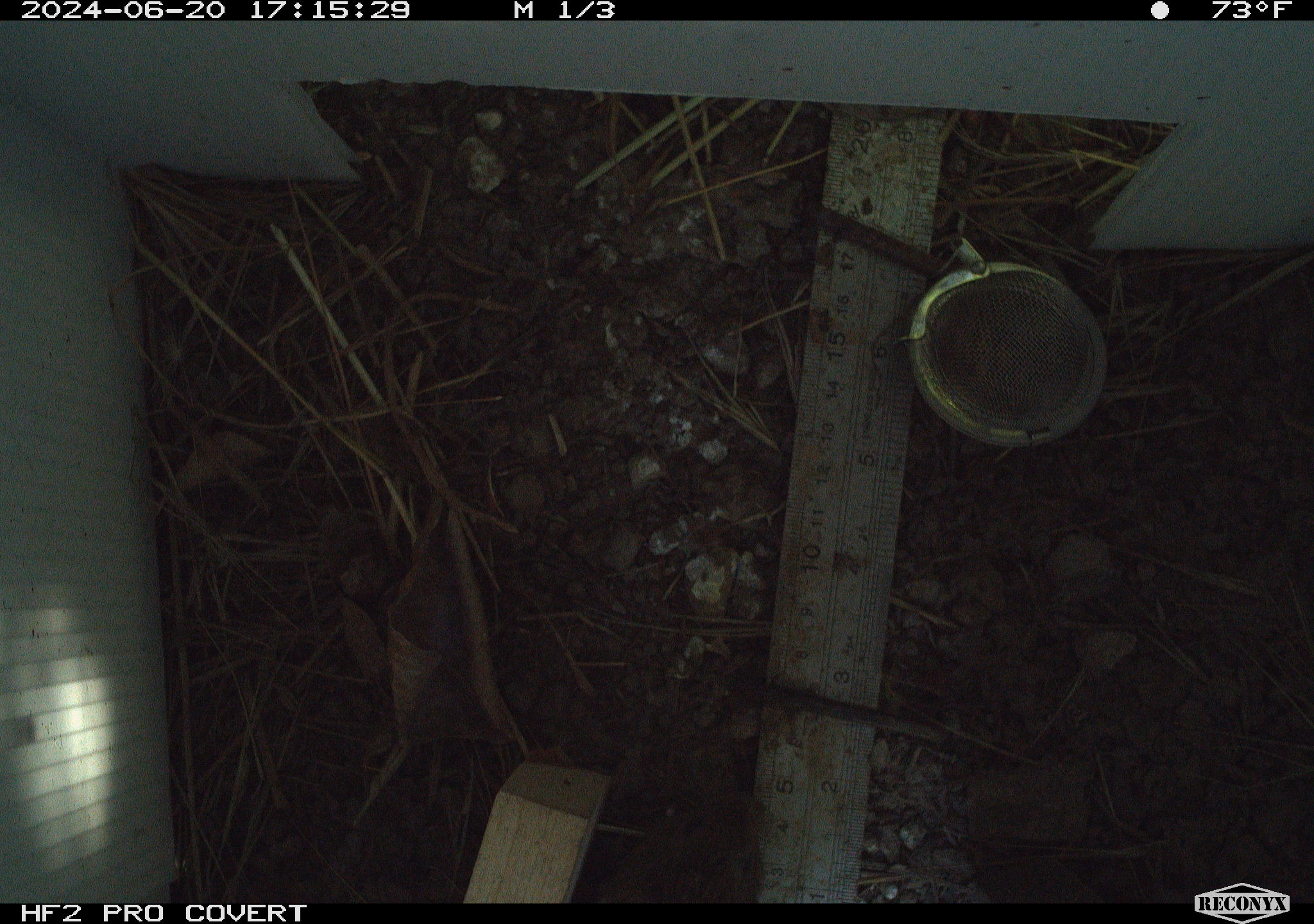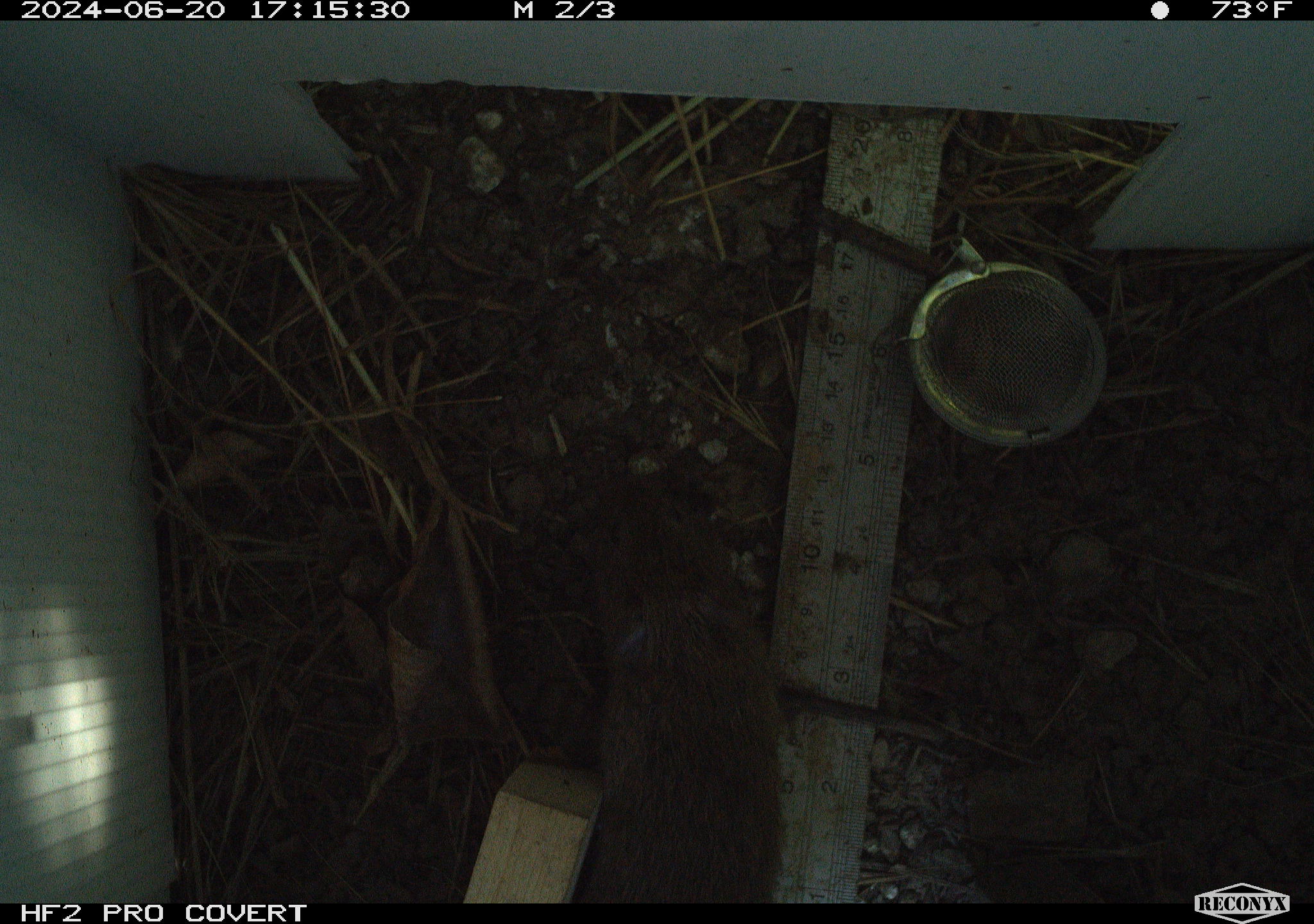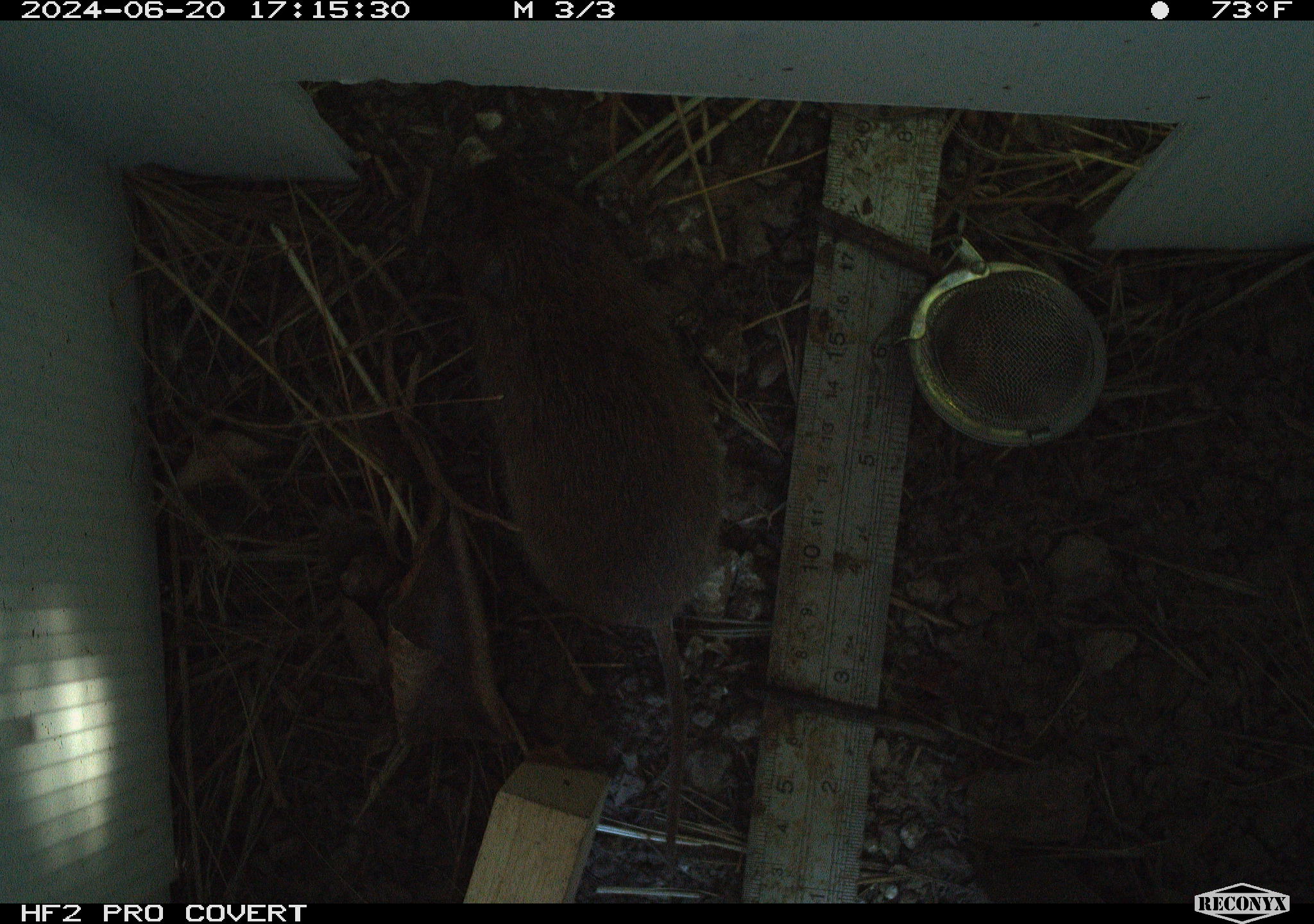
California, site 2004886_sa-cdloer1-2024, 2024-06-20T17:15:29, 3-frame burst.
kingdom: Animalia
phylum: Chordata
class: Mammalia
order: Rodentia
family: Cricetidae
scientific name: Arvicolinae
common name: voles, lemmings, and muskrats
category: arvicolinae subfamily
Arvicolinae subfamily (voles, lemmings, and muskrats) (Arvicolinae).